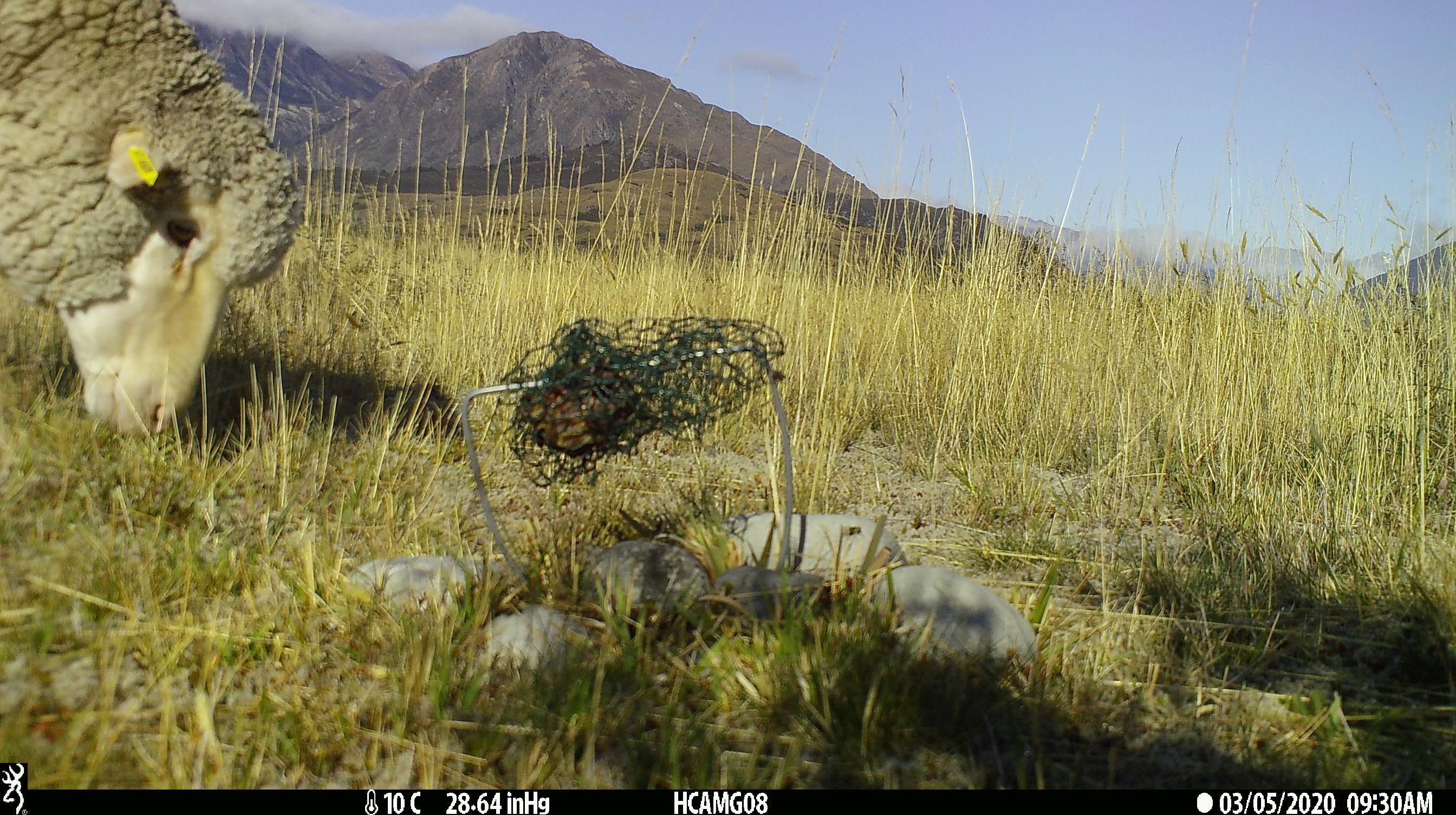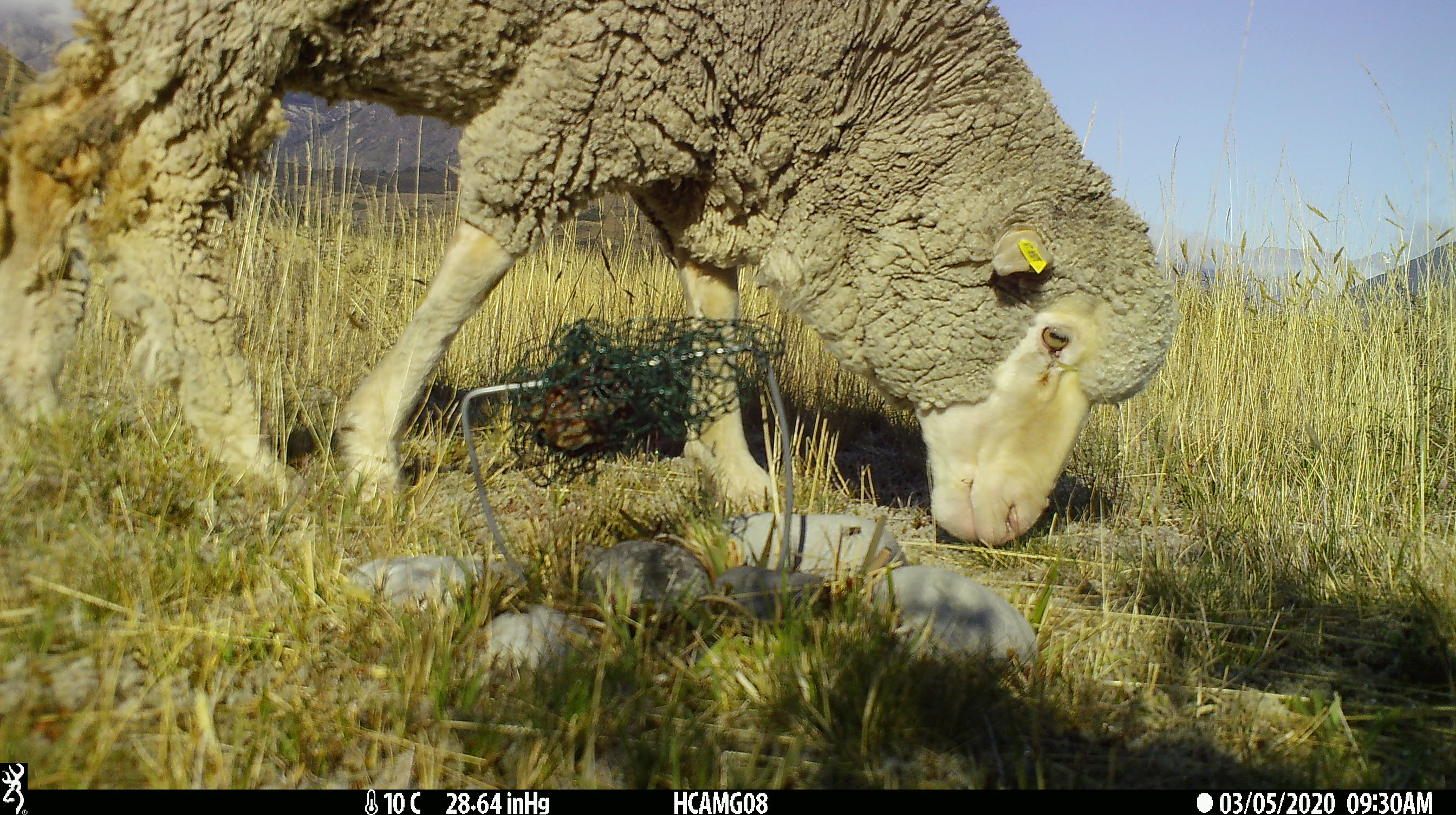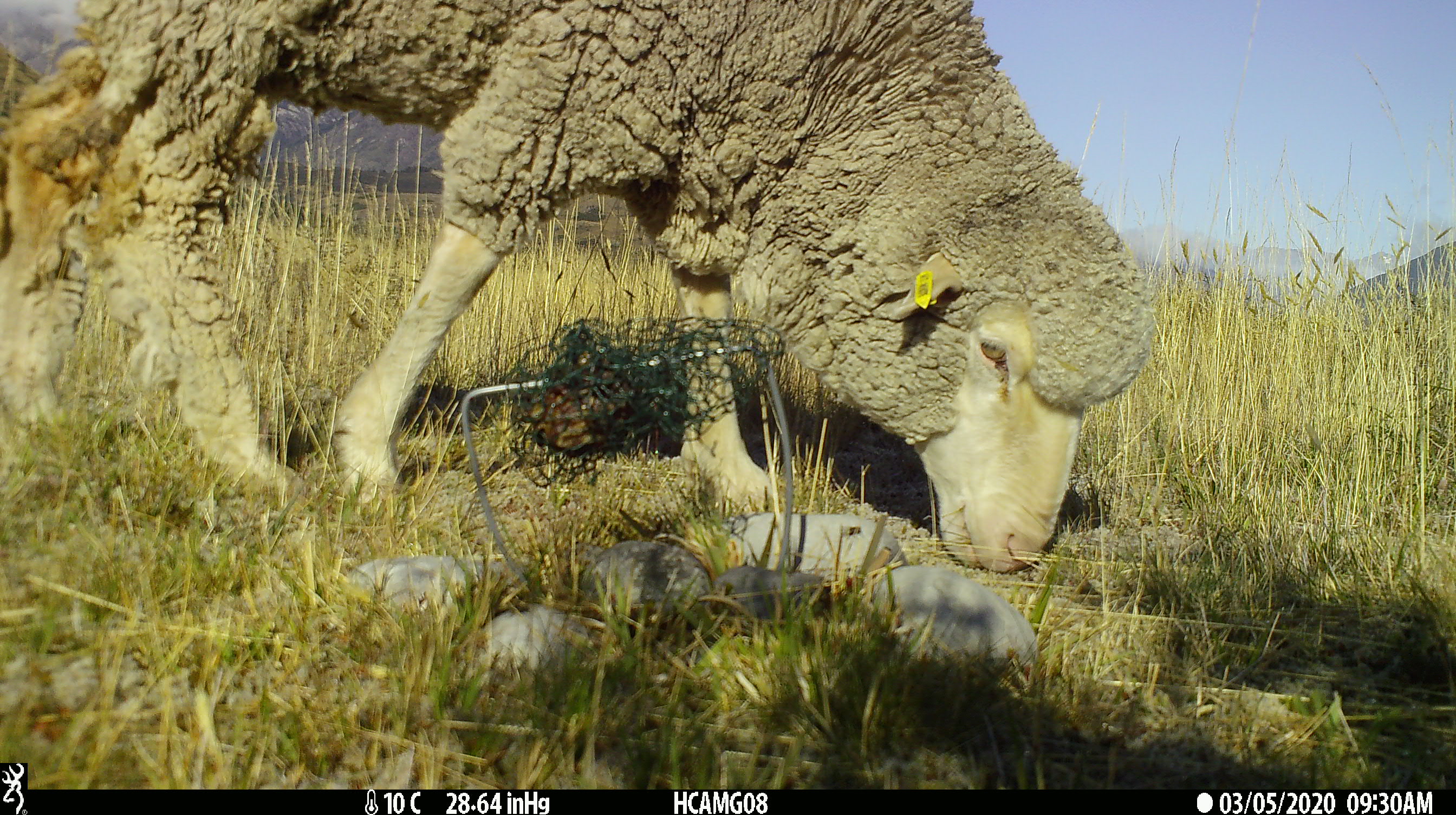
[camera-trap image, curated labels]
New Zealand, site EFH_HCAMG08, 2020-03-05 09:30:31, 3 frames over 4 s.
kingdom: Animalia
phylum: Chordata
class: Mammalia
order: Artiodactyla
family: Bovidae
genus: Ovis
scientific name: Ovis aries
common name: domestic sheep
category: sheep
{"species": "sheep (domestic sheep) (Ovis aries)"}